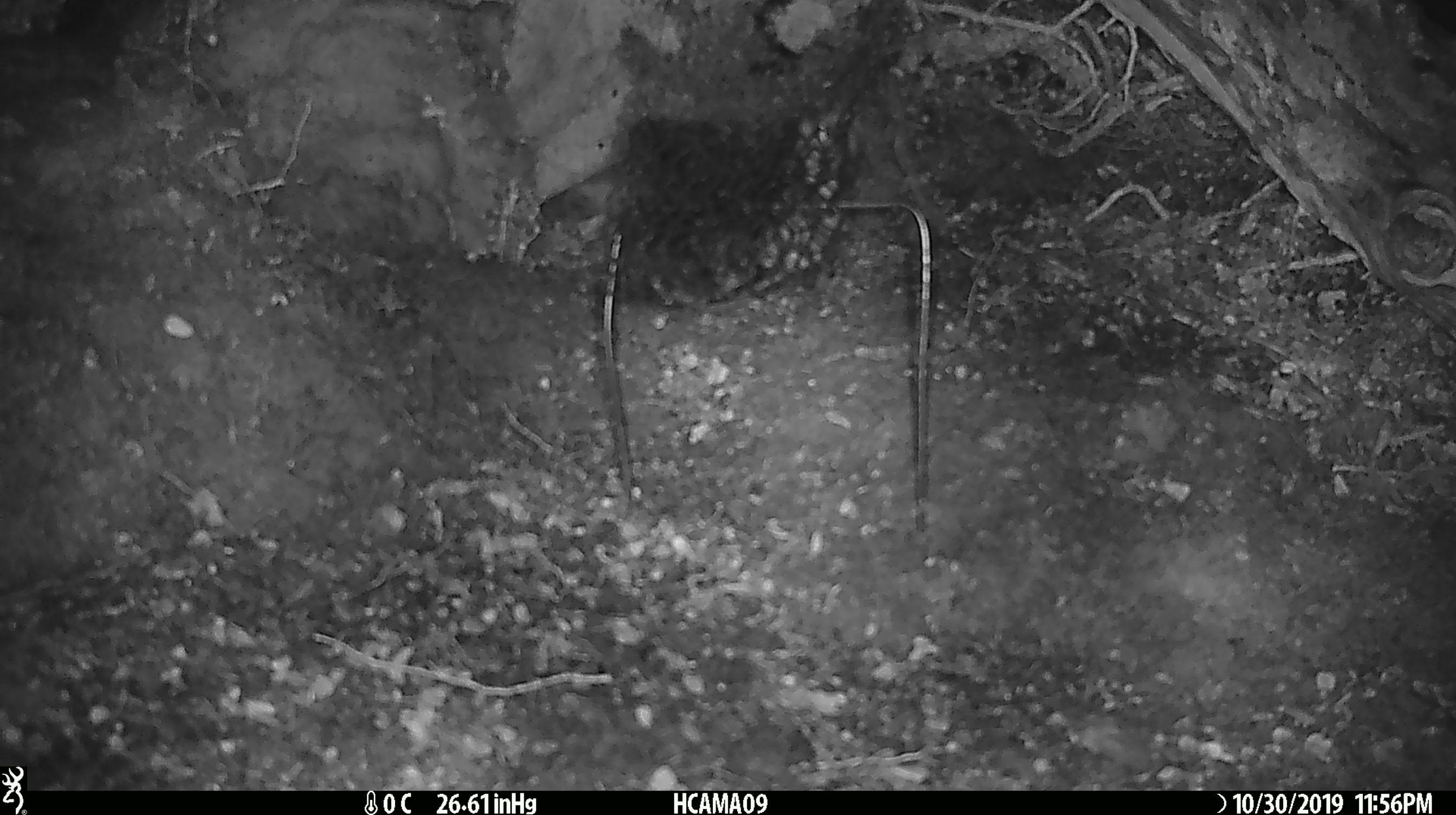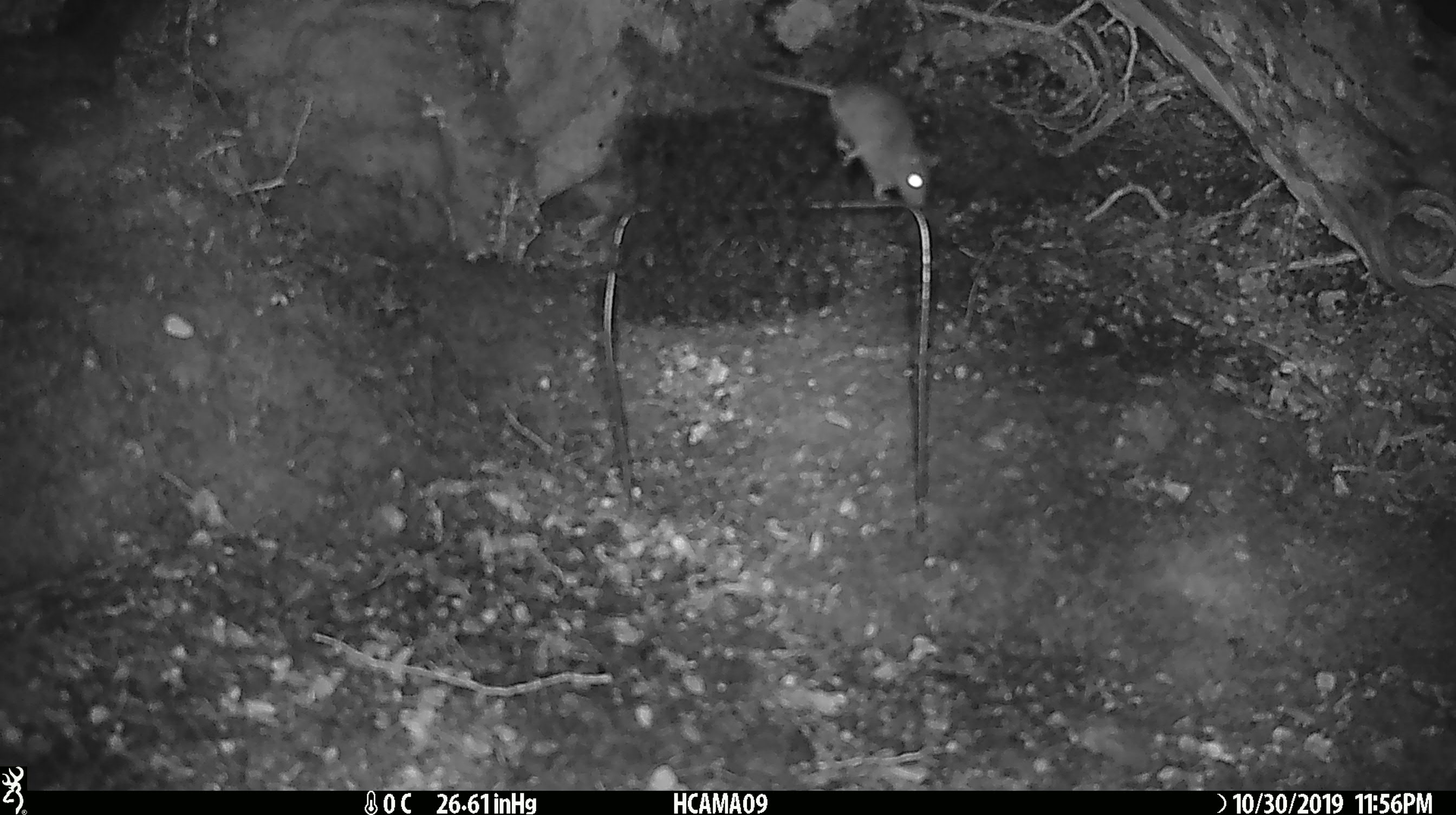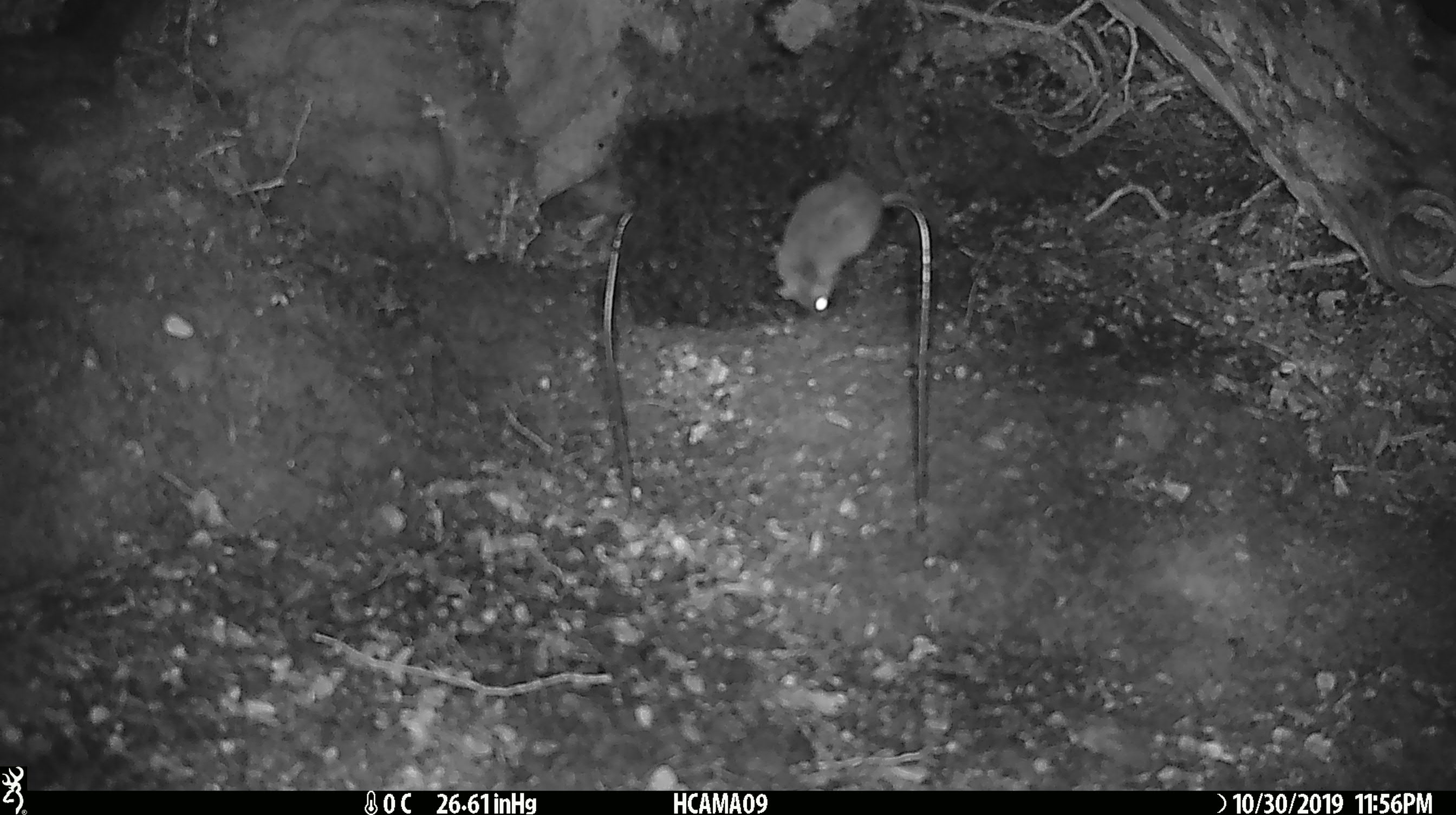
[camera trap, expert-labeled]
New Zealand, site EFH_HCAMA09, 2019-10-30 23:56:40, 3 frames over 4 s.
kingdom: Animalia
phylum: Chordata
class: Mammalia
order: Rodentia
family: Muridae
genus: Mus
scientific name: Mus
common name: mouse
Mouse (Mus).